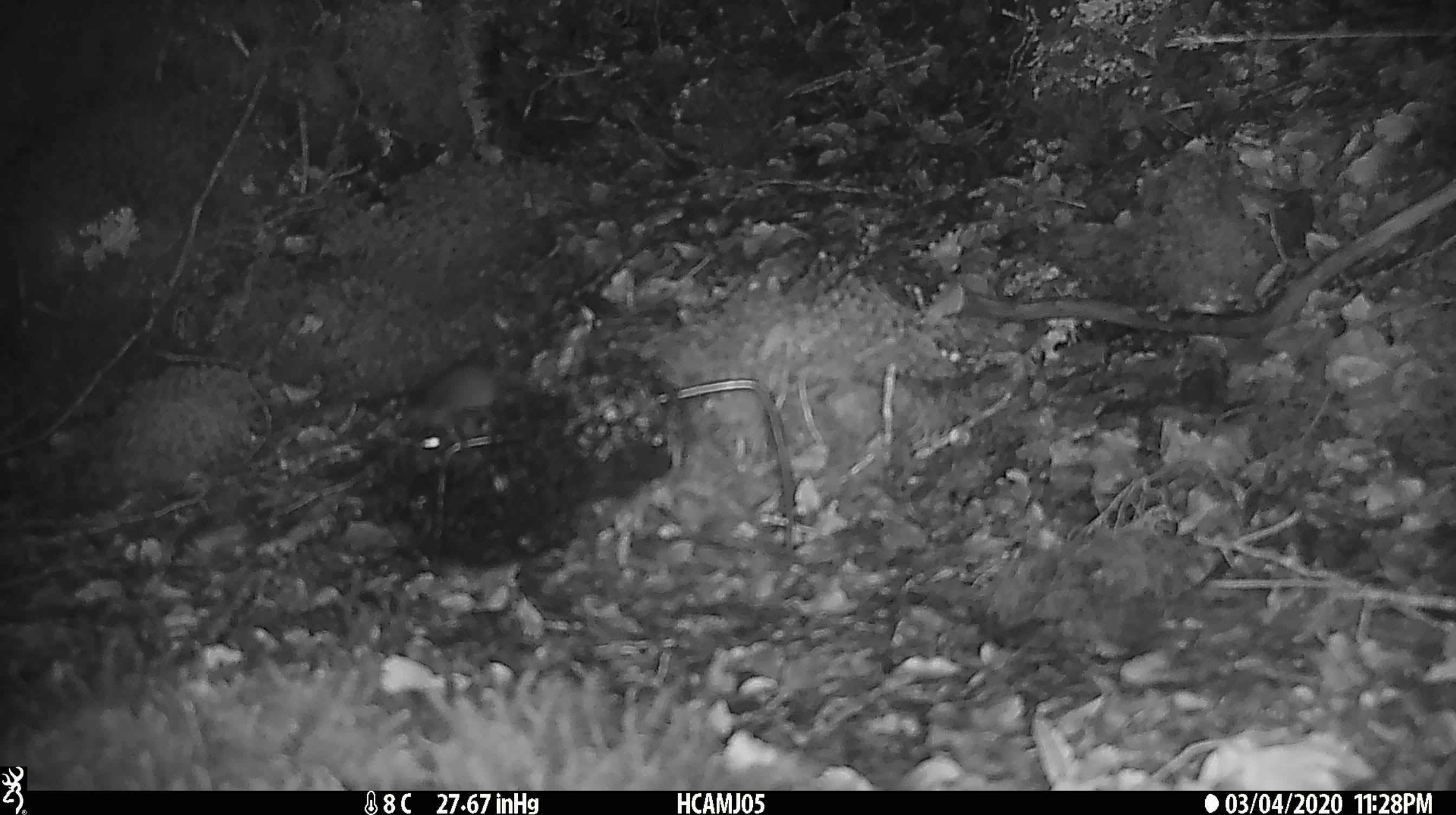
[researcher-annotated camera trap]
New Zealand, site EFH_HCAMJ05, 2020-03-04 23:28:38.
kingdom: Animalia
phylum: Chordata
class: Mammalia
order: Rodentia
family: Muridae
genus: Mus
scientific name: Mus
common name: mouse